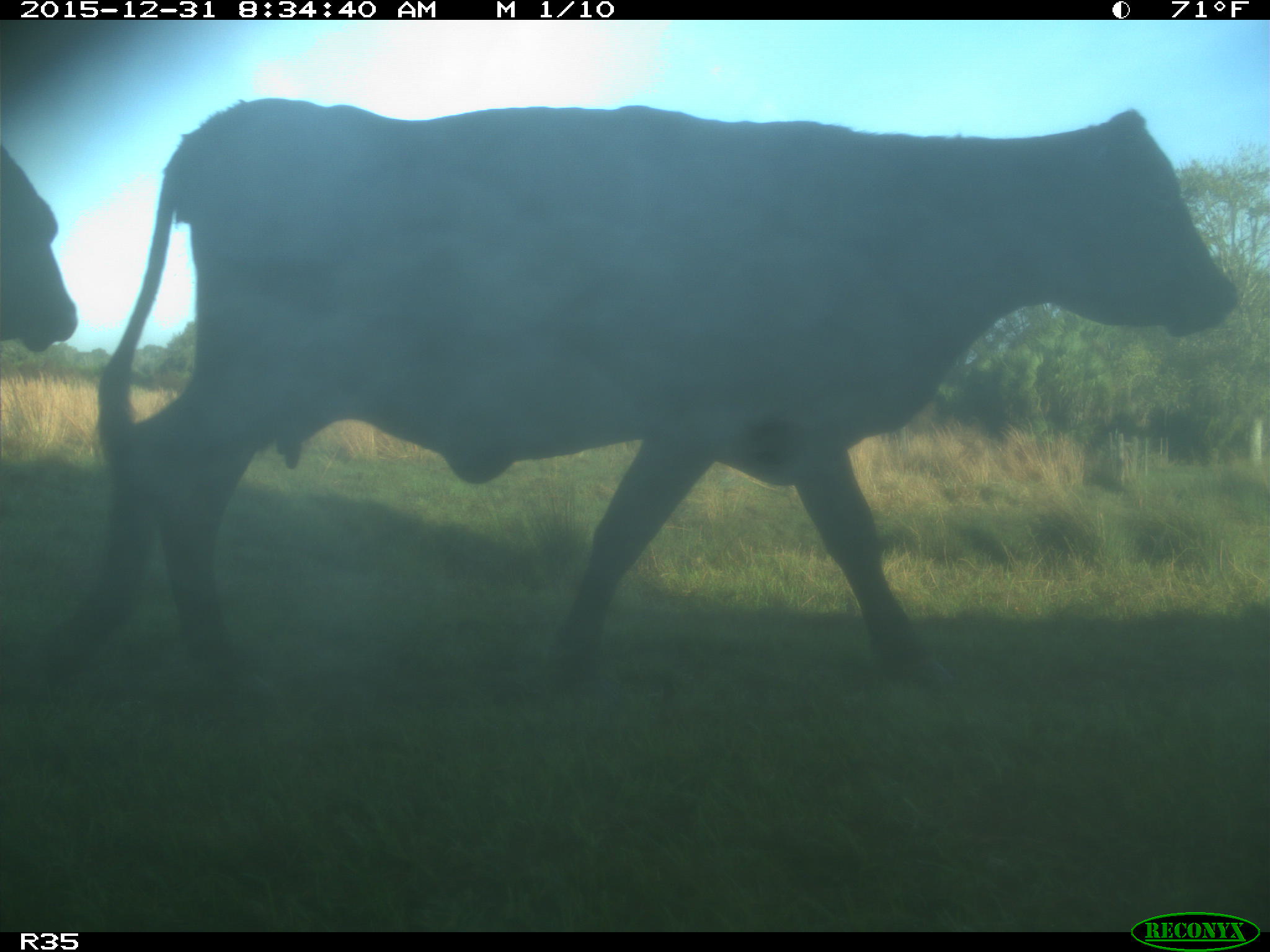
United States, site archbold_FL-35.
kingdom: Animalia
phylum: Chordata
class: Mammalia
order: Artiodactyla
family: Bovidae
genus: Bos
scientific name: Bos taurus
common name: domestic cow